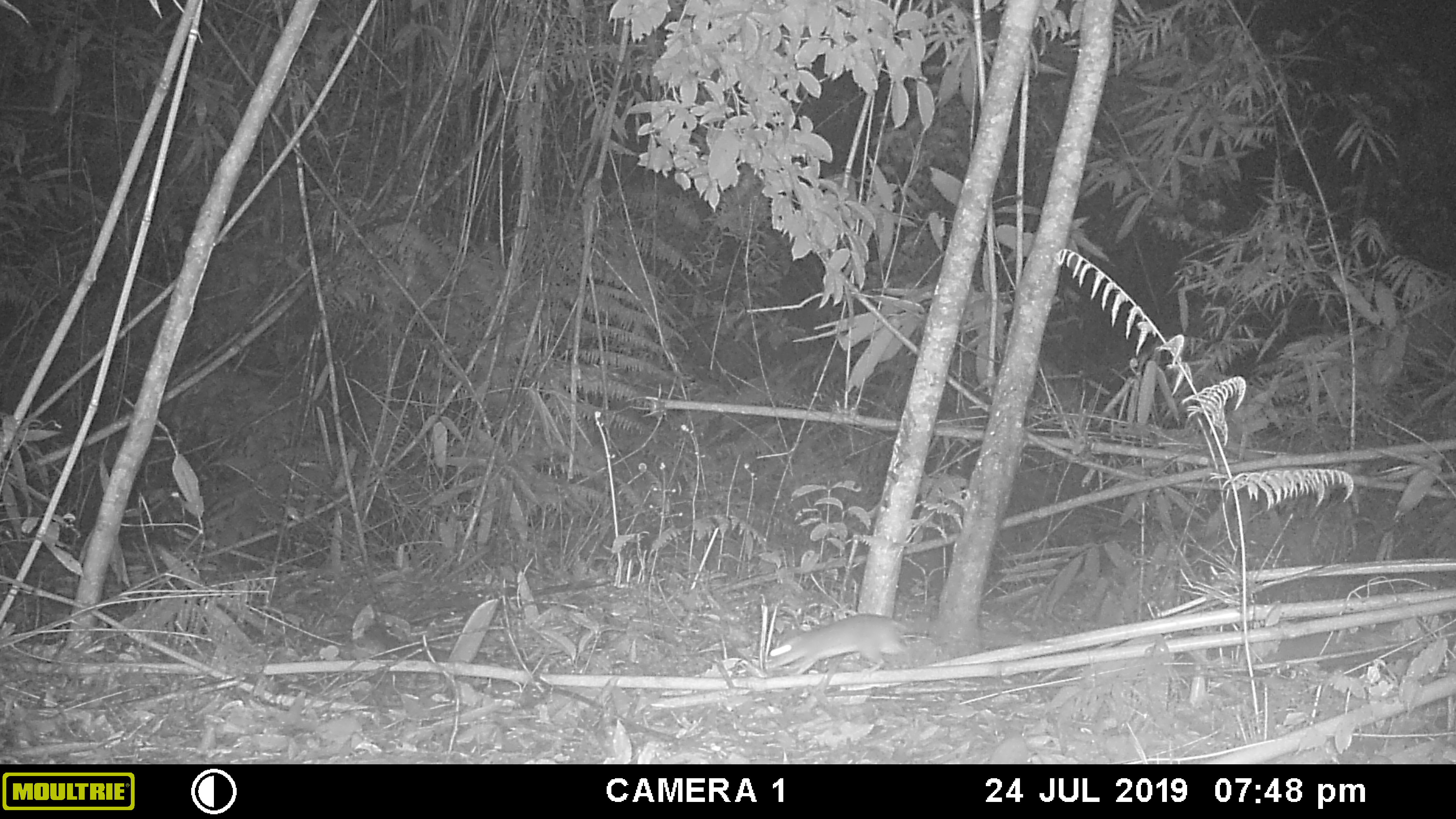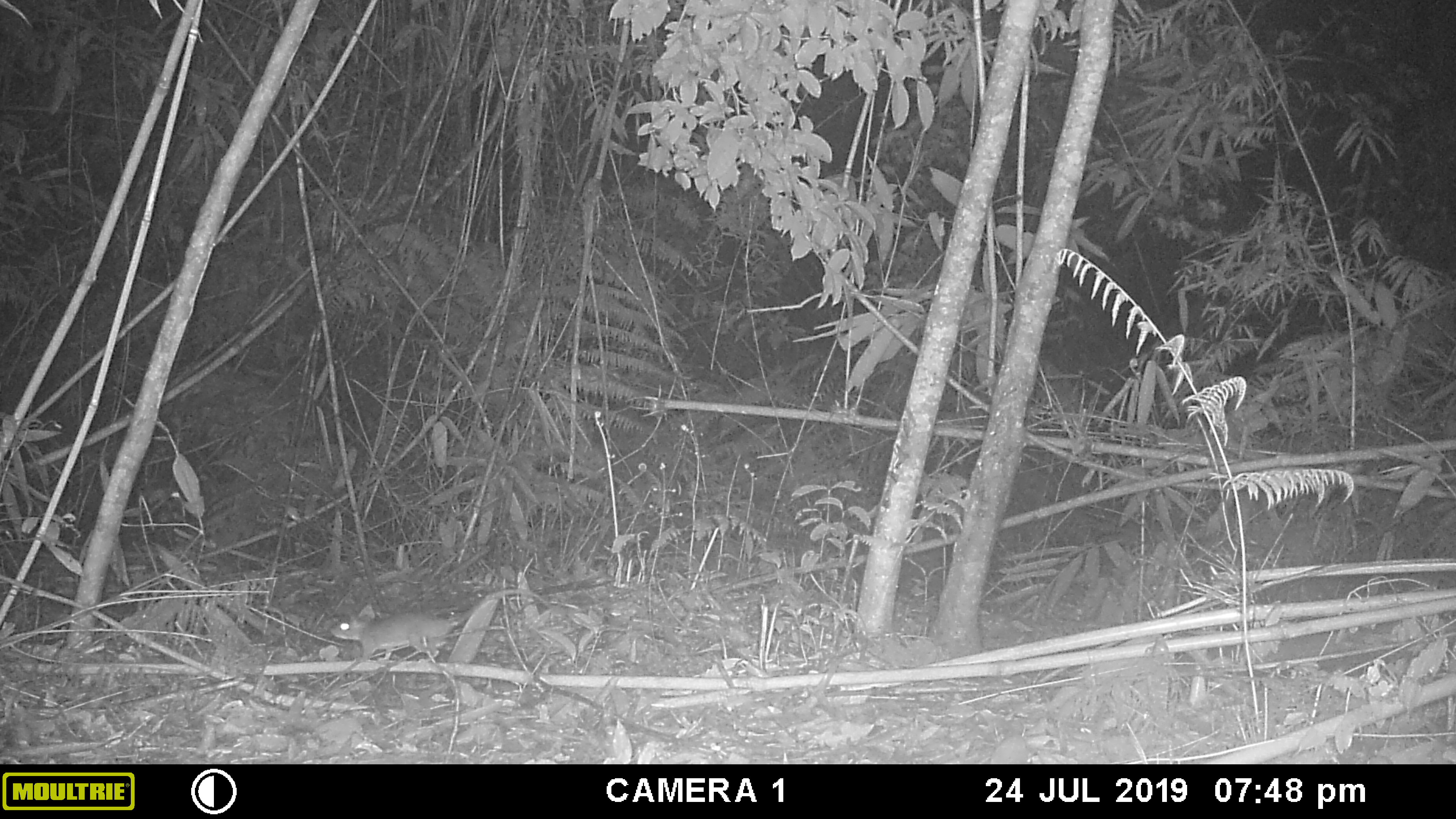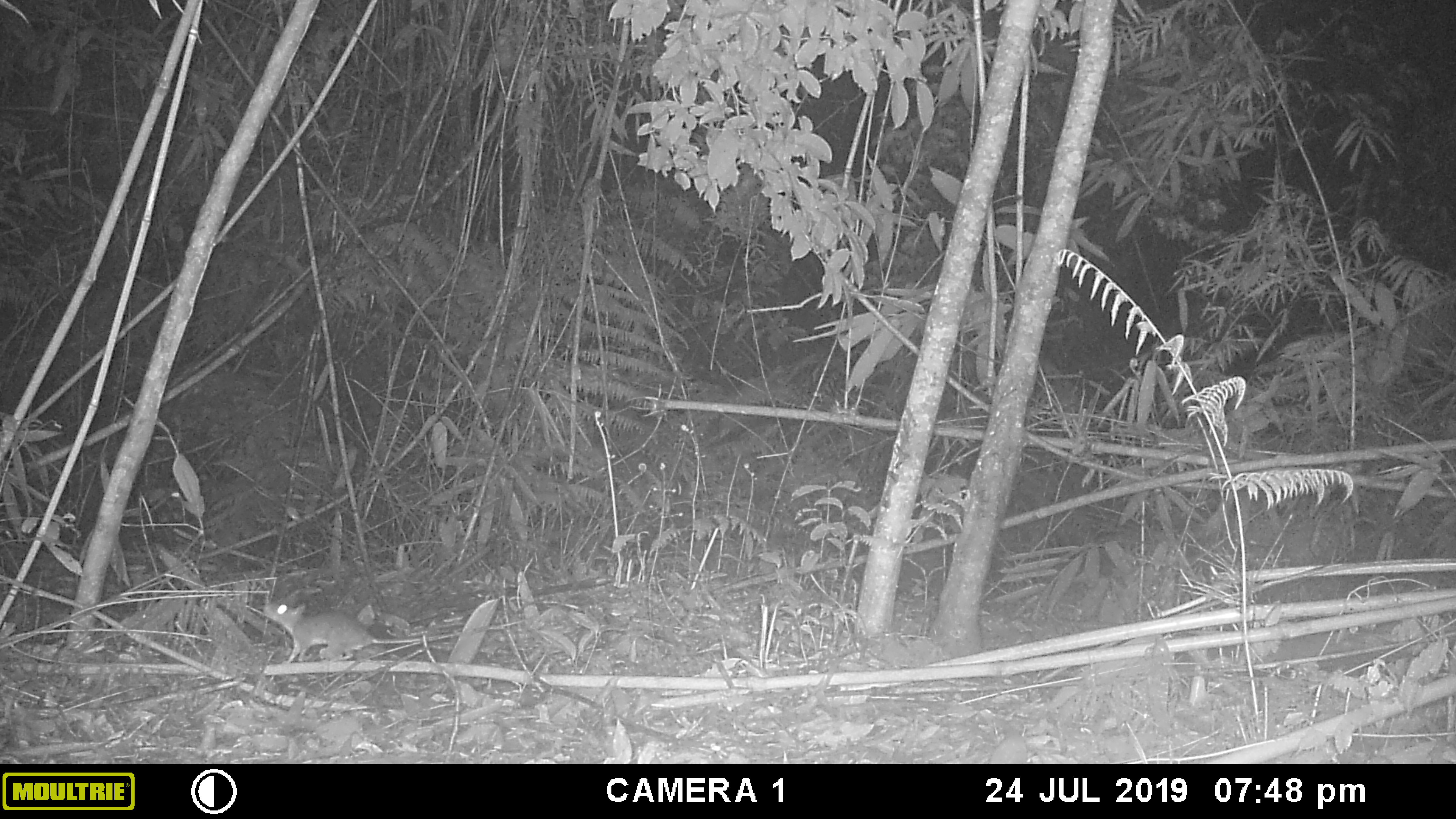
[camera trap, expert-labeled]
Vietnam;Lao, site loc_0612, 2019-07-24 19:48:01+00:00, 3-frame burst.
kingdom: Animalia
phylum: Chordata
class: Mammalia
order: Rodentia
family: Muridae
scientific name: Muridae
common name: old-world mice and rats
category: unidentified murid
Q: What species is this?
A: Unidentified murid (old-world mice and rats) (Muridae).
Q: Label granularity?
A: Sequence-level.